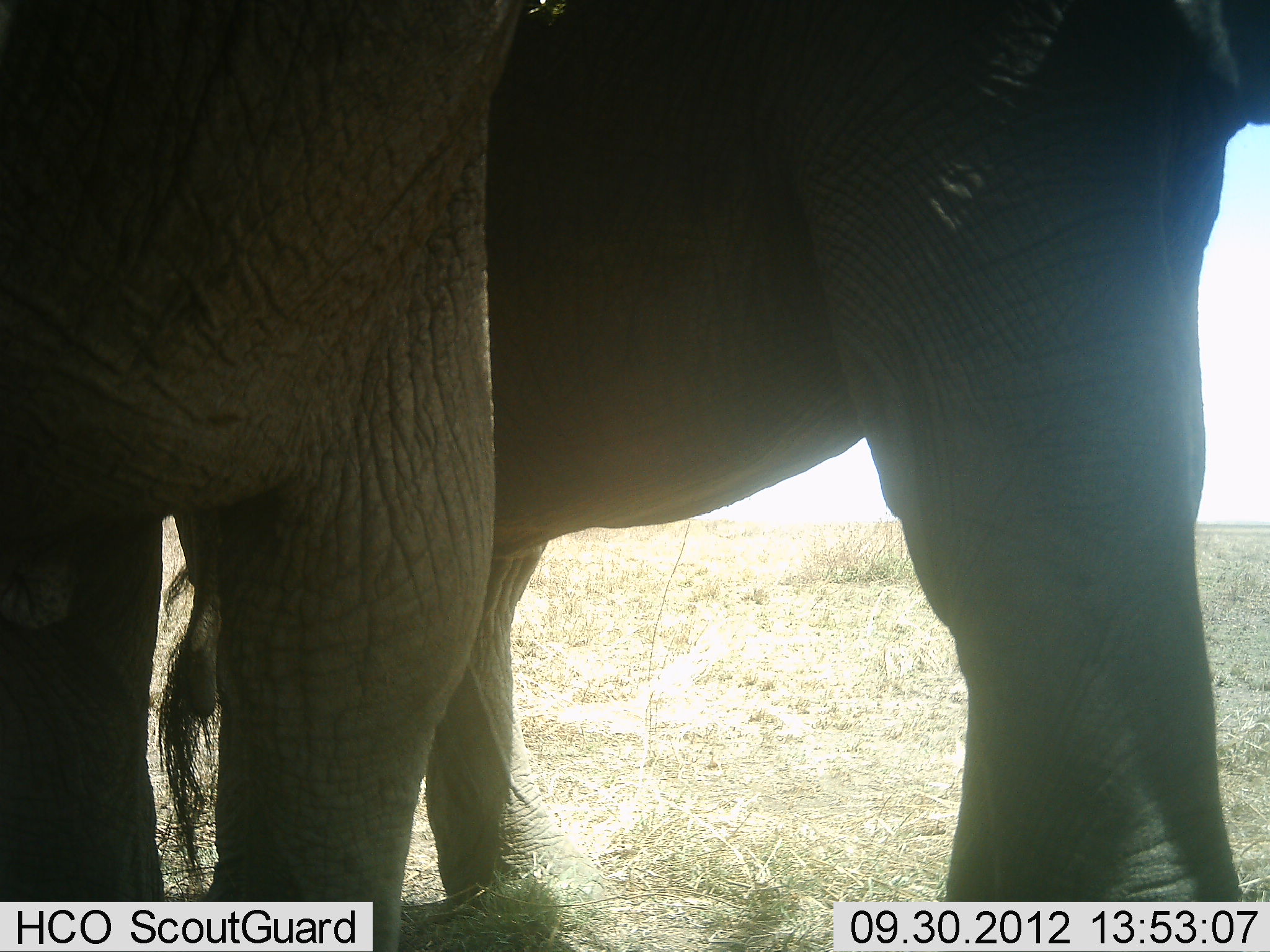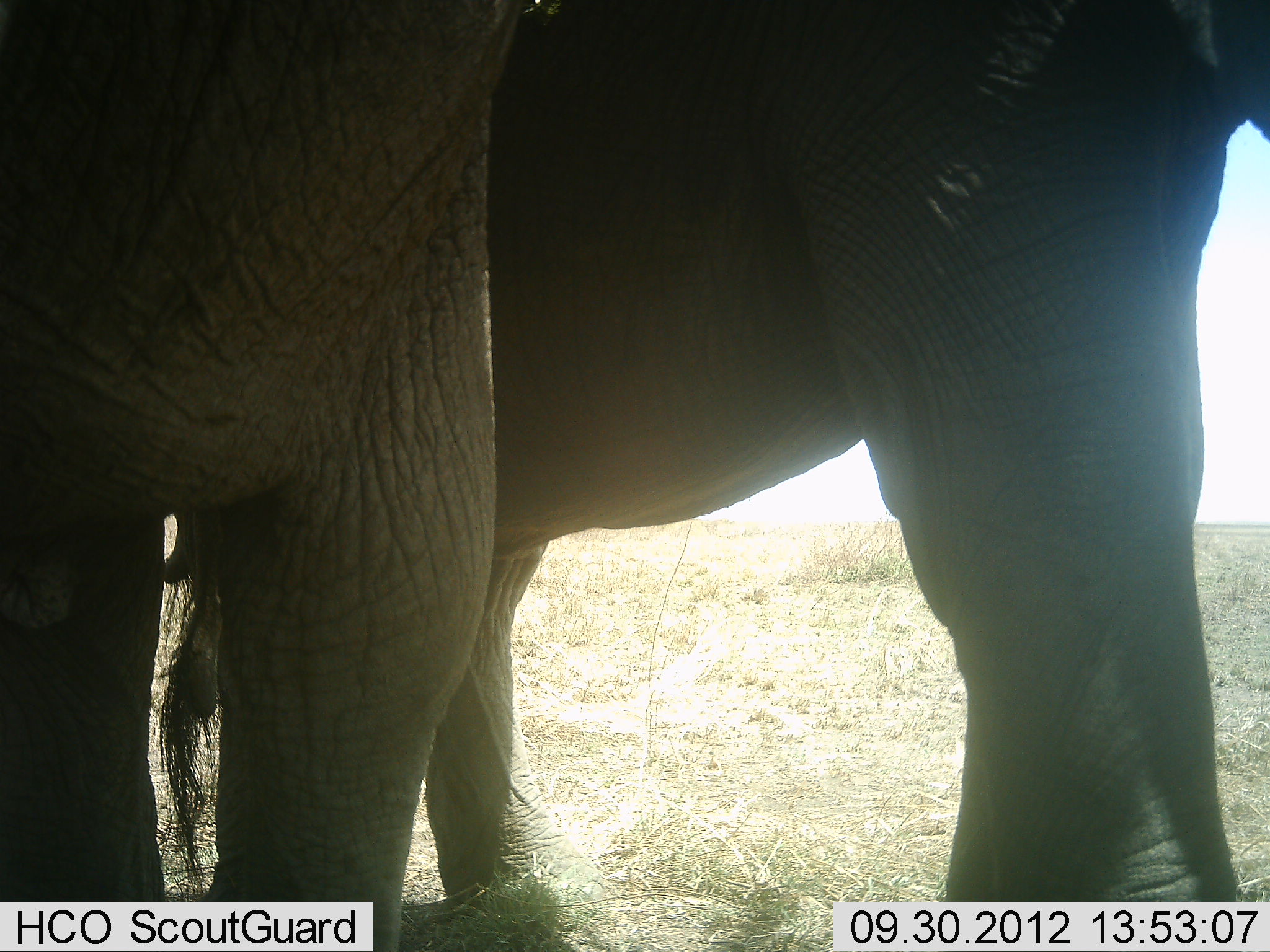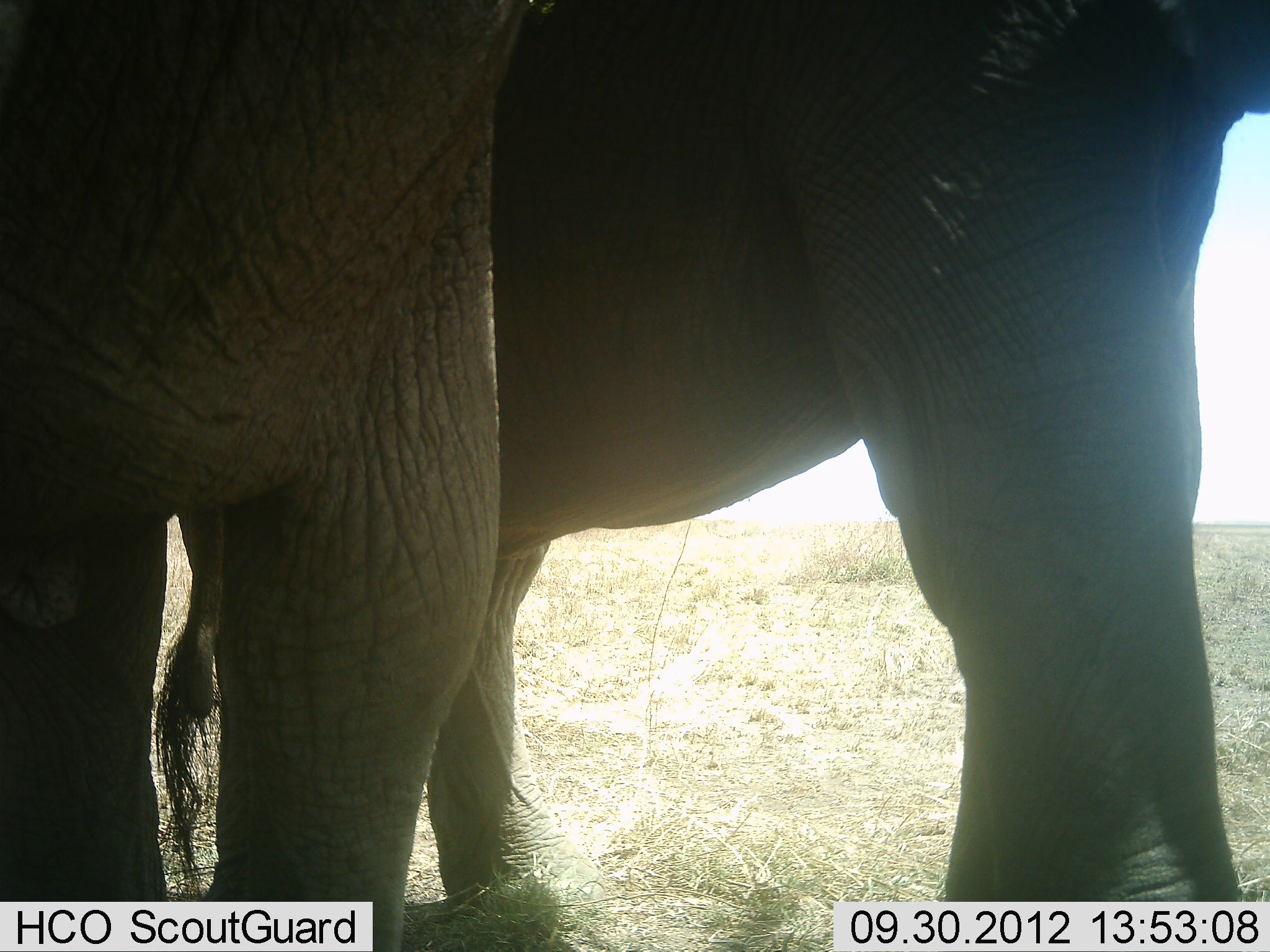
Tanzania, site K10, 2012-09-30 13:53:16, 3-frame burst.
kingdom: Animalia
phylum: Chordata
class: Mammalia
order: Proboscidea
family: Elephantidae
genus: Loxodonta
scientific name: Loxodonta africana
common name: african bush elephant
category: elephant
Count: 2.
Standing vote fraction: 100%.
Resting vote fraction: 0%.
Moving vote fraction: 0%.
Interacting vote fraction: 10%.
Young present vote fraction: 0%.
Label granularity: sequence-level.